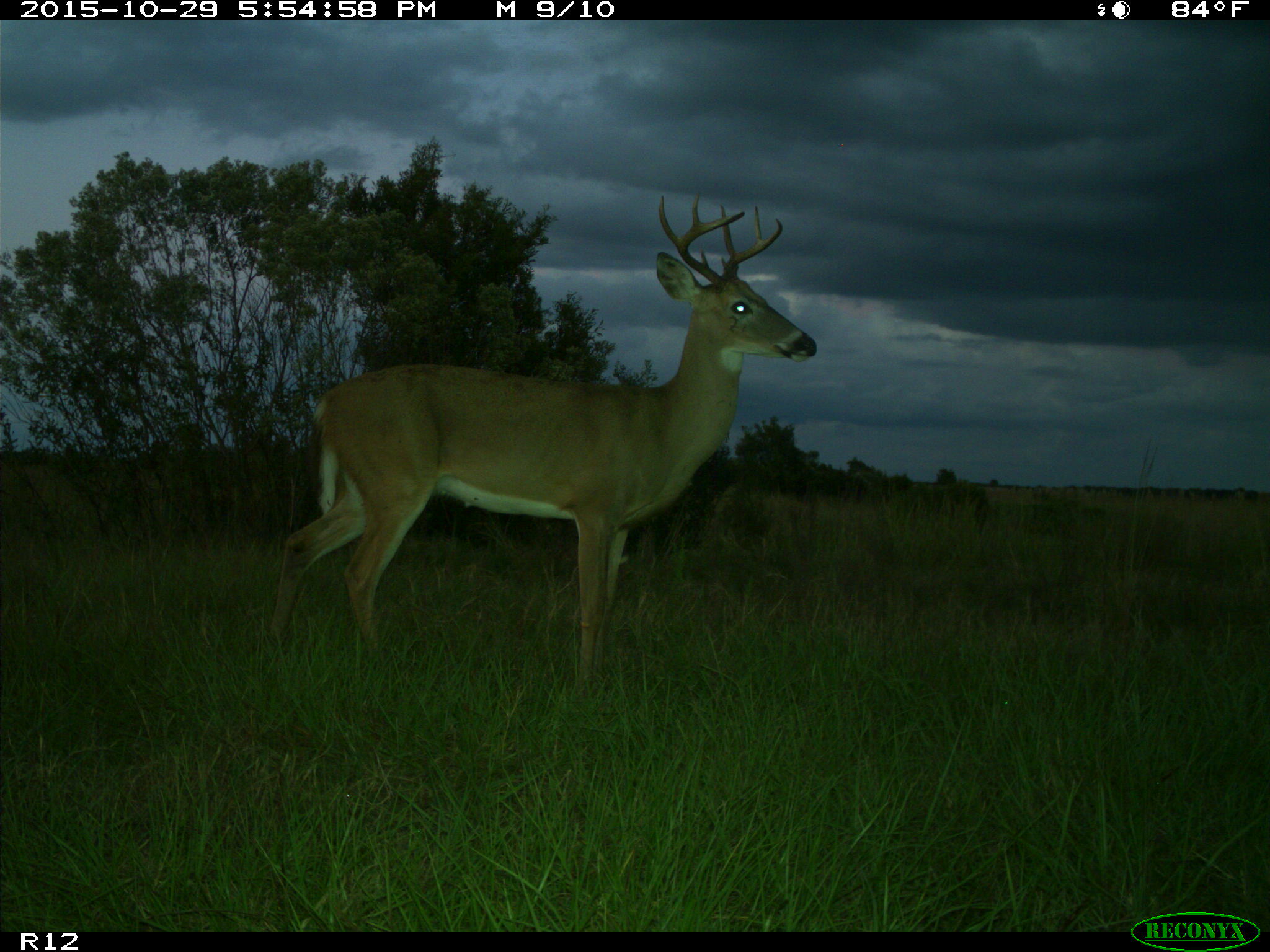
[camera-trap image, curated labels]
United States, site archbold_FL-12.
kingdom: Animalia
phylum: Chordata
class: Mammalia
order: Artiodactyla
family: Cervidae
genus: Odocoileus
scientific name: Odocoileus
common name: deer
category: unidentified deer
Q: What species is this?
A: Unidentified deer (deer) (Odocoileus).